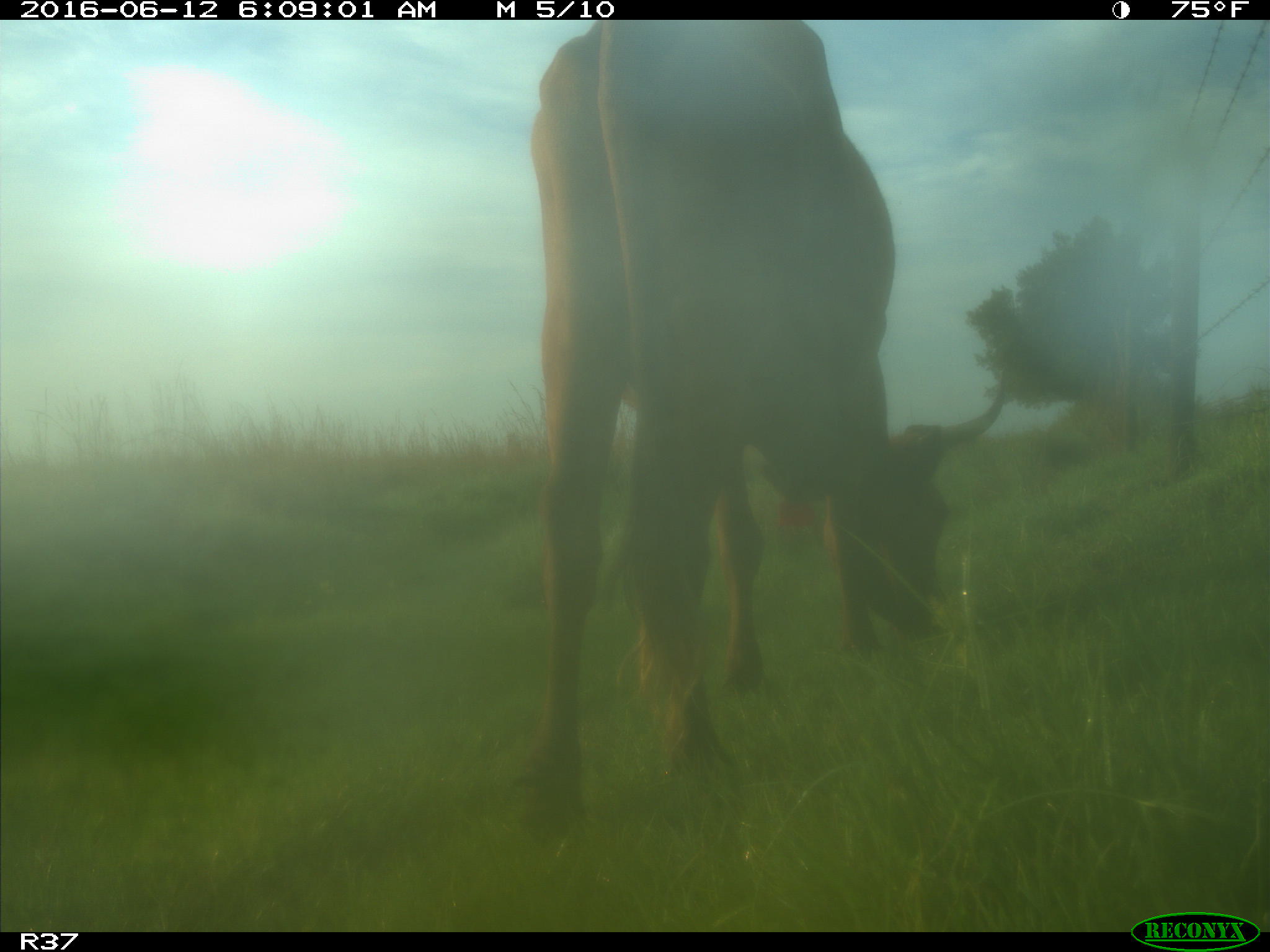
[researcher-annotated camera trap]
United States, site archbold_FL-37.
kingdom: Animalia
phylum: Chordata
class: Mammalia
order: Artiodactyla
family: Bovidae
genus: Bos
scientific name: Bos taurus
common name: domestic cow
Bos taurus (domestic cow).